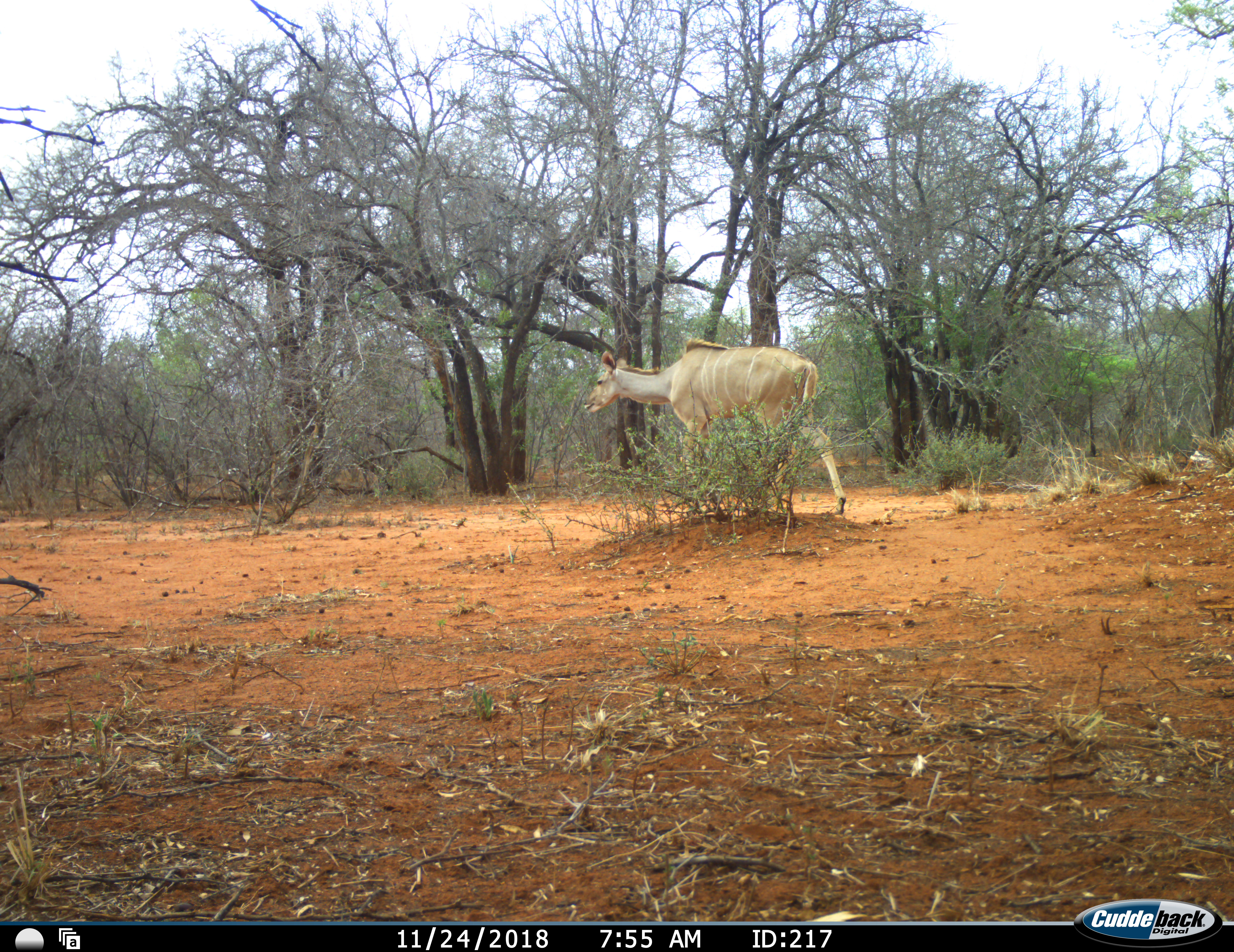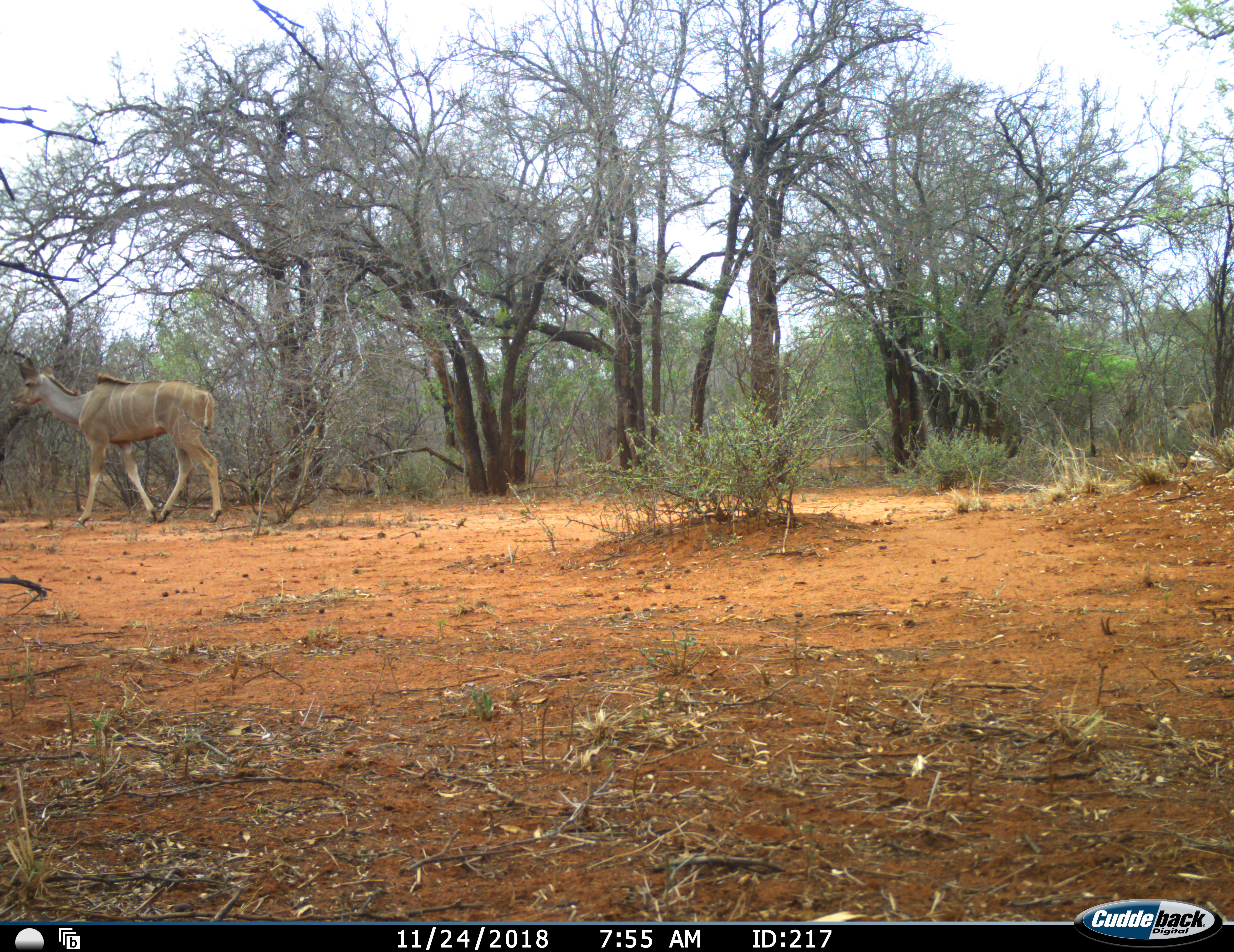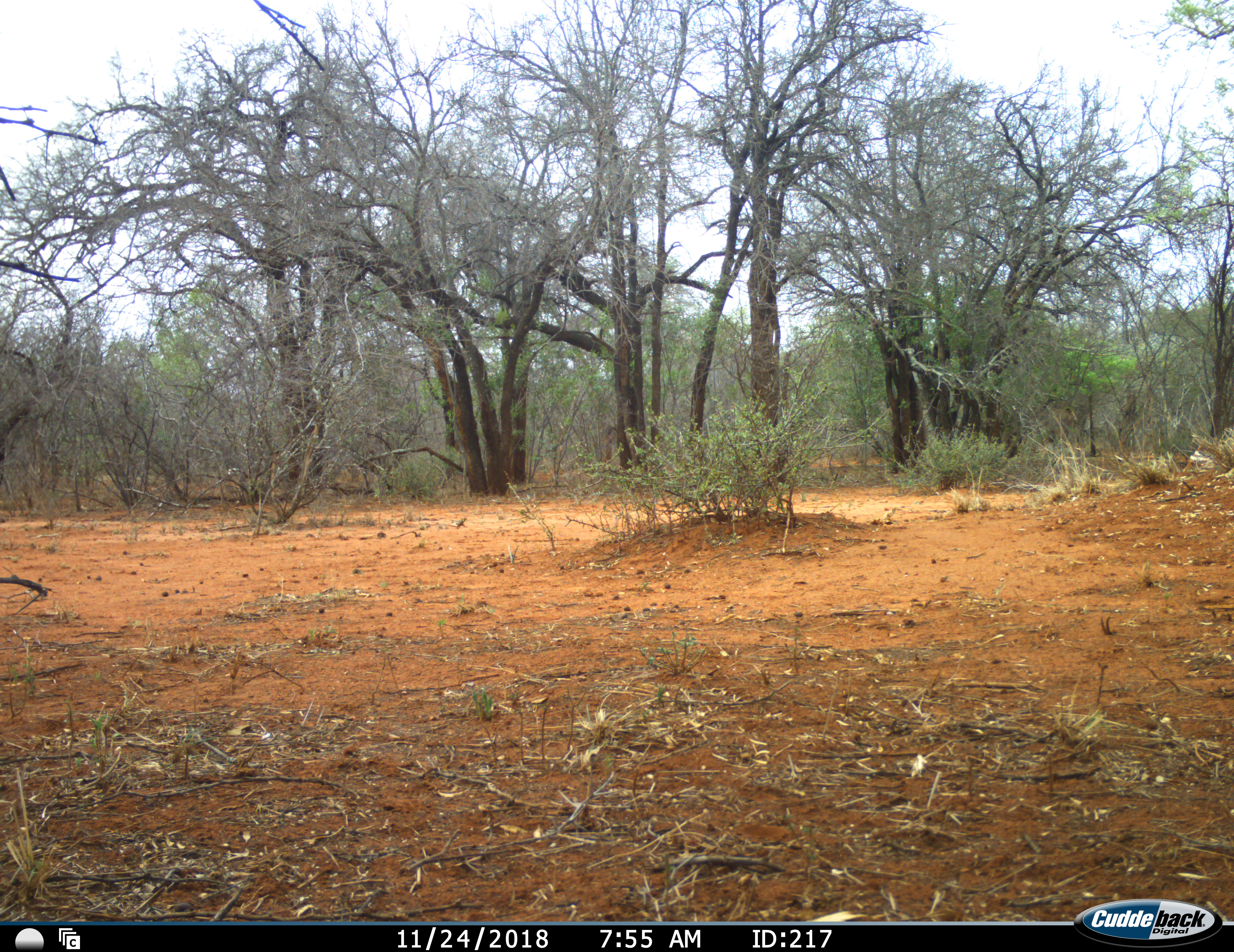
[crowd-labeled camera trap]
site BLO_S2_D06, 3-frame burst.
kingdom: Animalia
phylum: Chordata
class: Mammalia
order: Artiodactyla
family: Bovidae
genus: Tragelaphus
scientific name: Tragelaphus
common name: kudu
Kudu (Tragelaphus), count 2. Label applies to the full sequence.